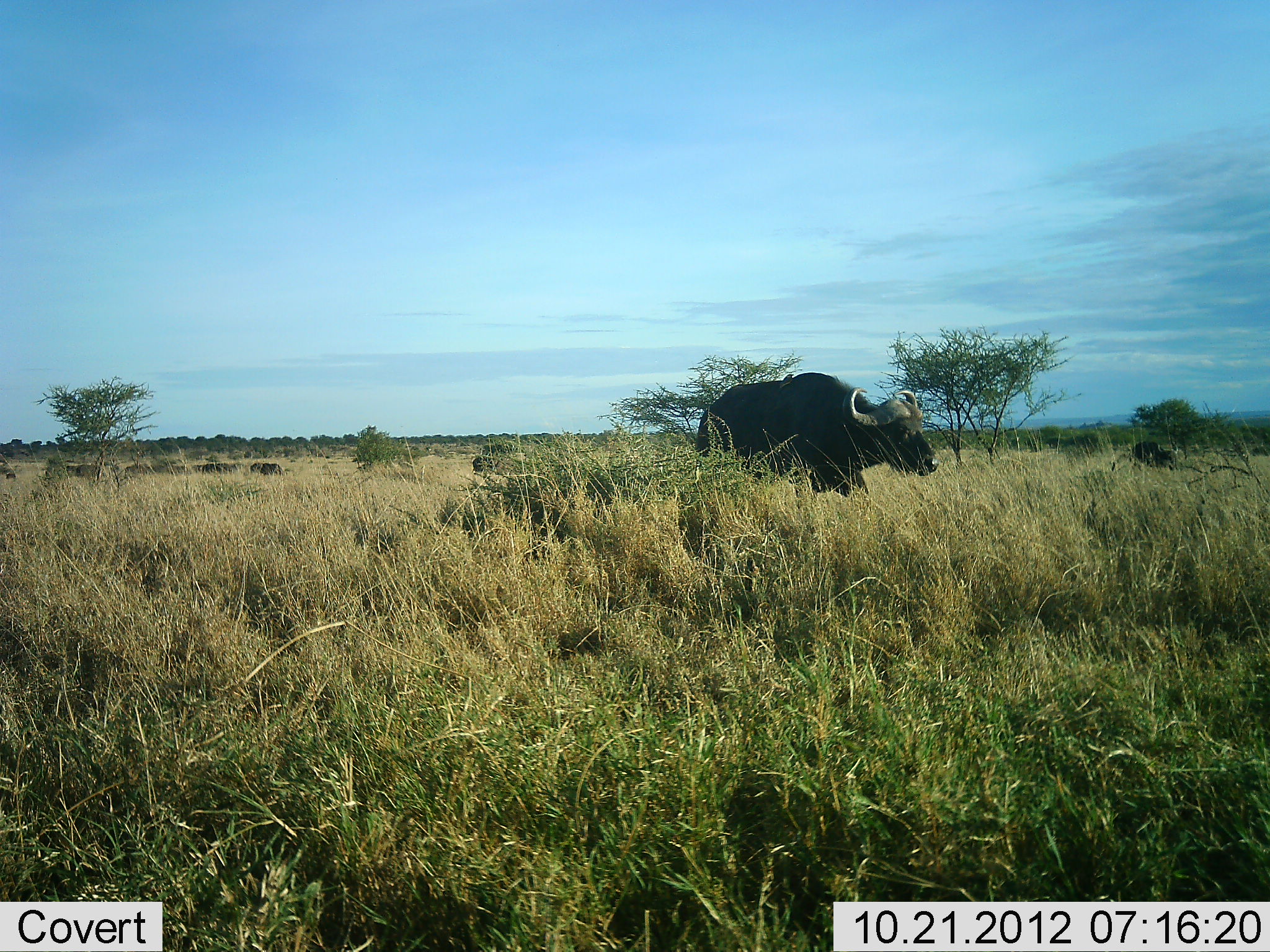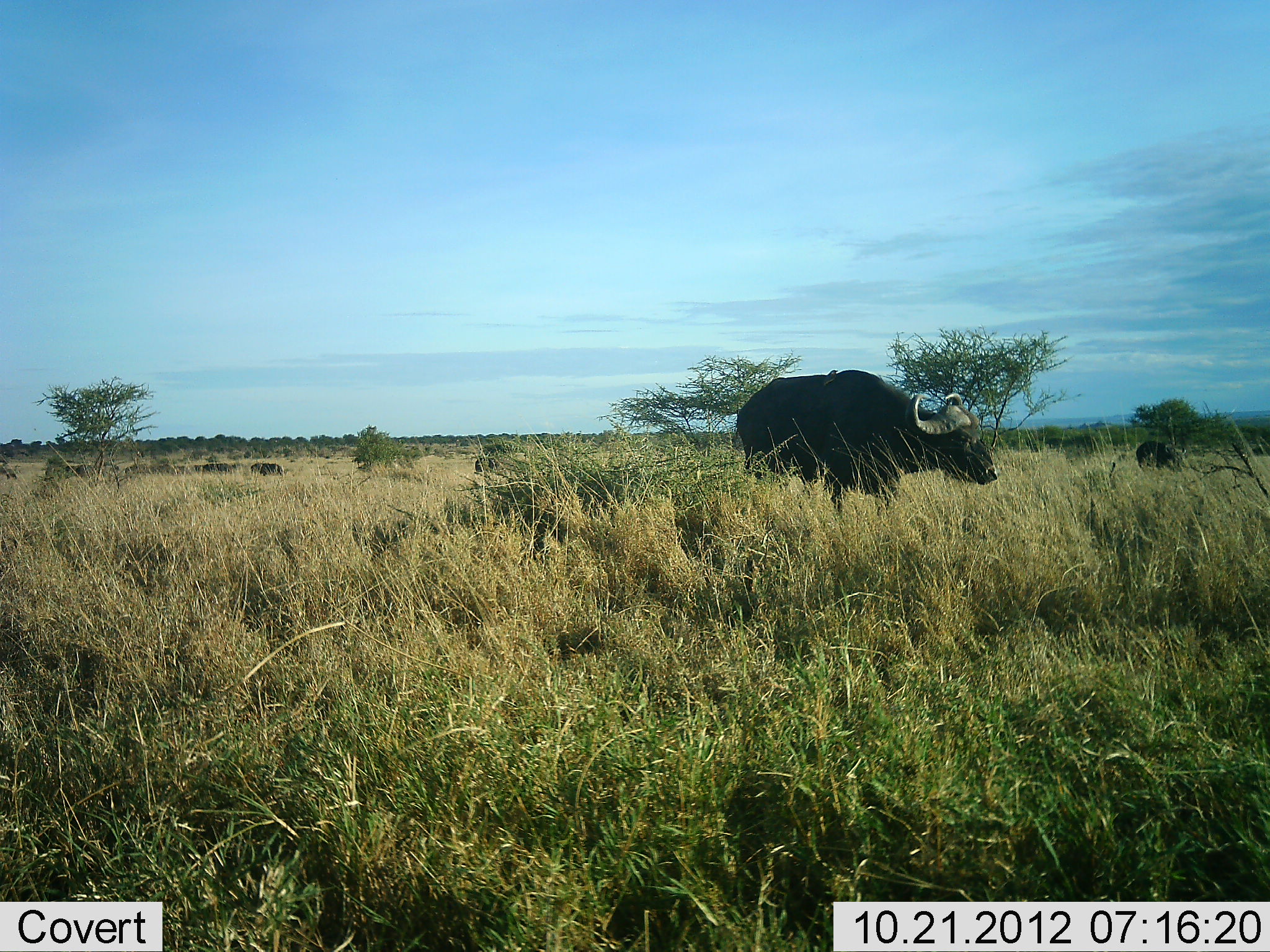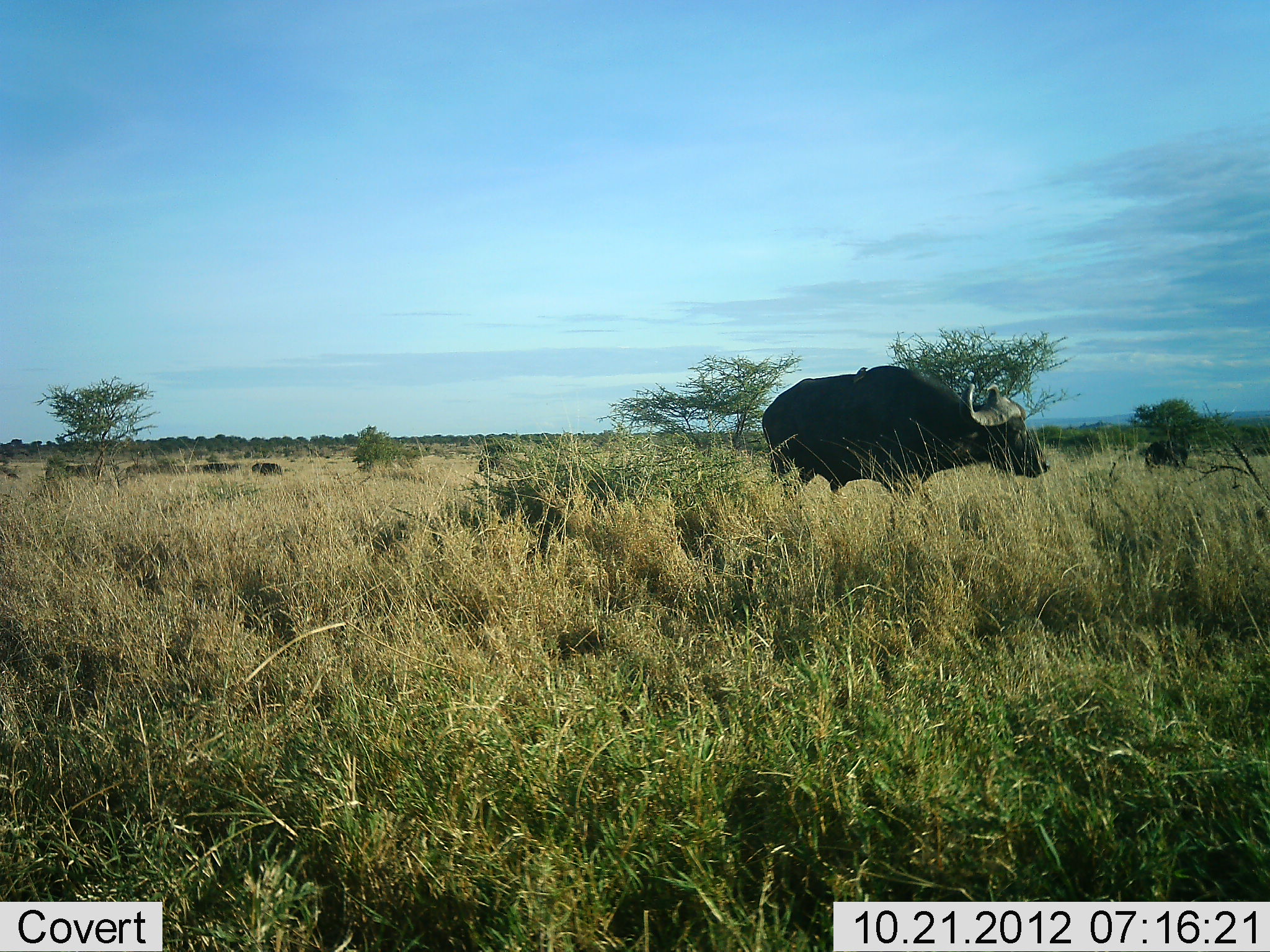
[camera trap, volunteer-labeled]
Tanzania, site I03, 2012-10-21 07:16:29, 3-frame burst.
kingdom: Animalia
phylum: Chordata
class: Mammalia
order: Artiodactyla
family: Bovidae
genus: Syncerus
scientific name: Syncerus caffer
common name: cape buffalo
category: buffalo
Buffalo (cape buffalo) (Syncerus caffer), count 2. Behavior (volunteer vote fractions): standing 40%, resting 0%, moving 80%, interacting 0%. Young present (vote fraction): 0%. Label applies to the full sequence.